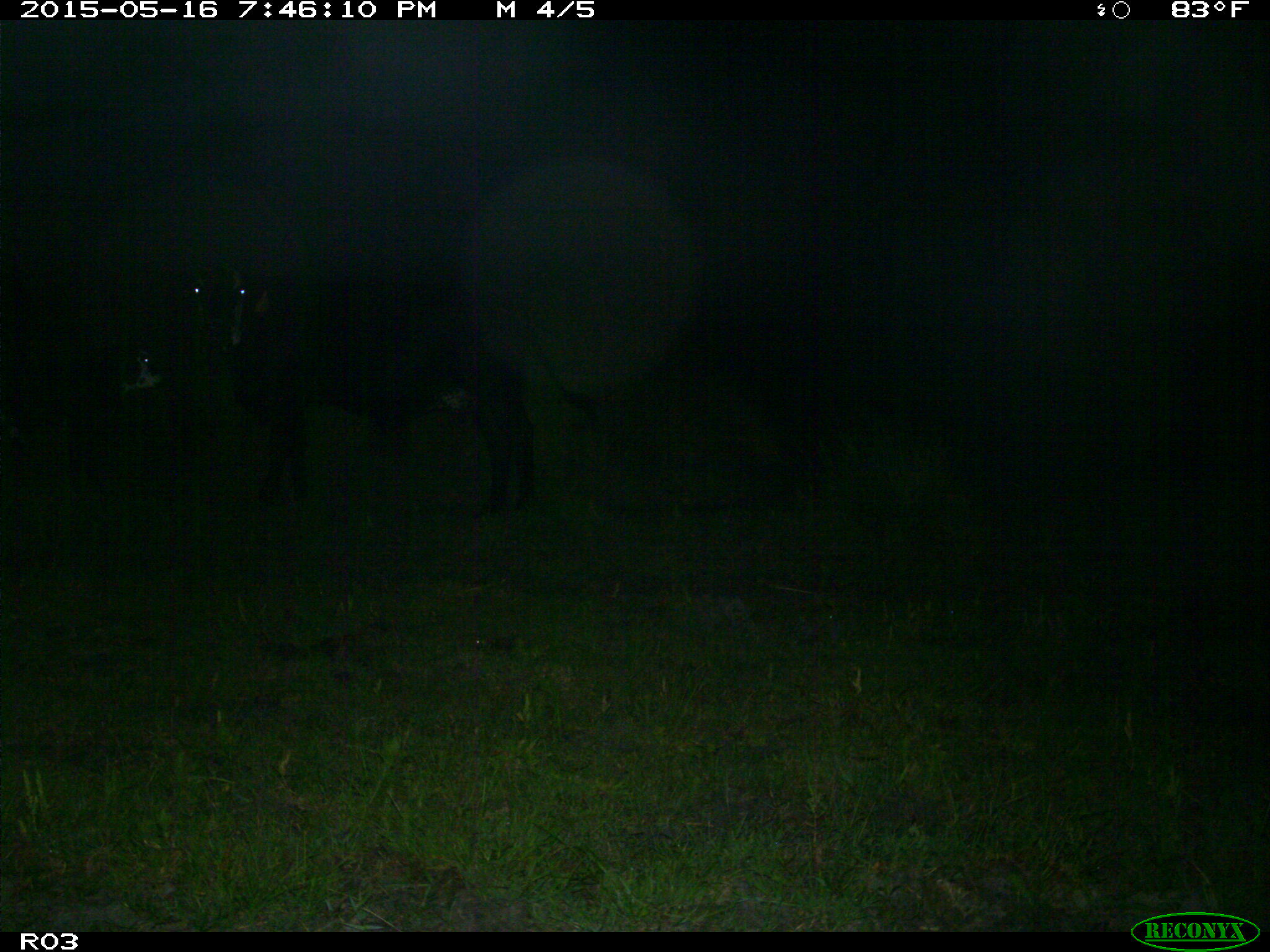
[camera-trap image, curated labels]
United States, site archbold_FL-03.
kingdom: Animalia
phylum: Chordata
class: Mammalia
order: Artiodactyla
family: Bovidae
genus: Bos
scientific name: Bos taurus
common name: domestic cow